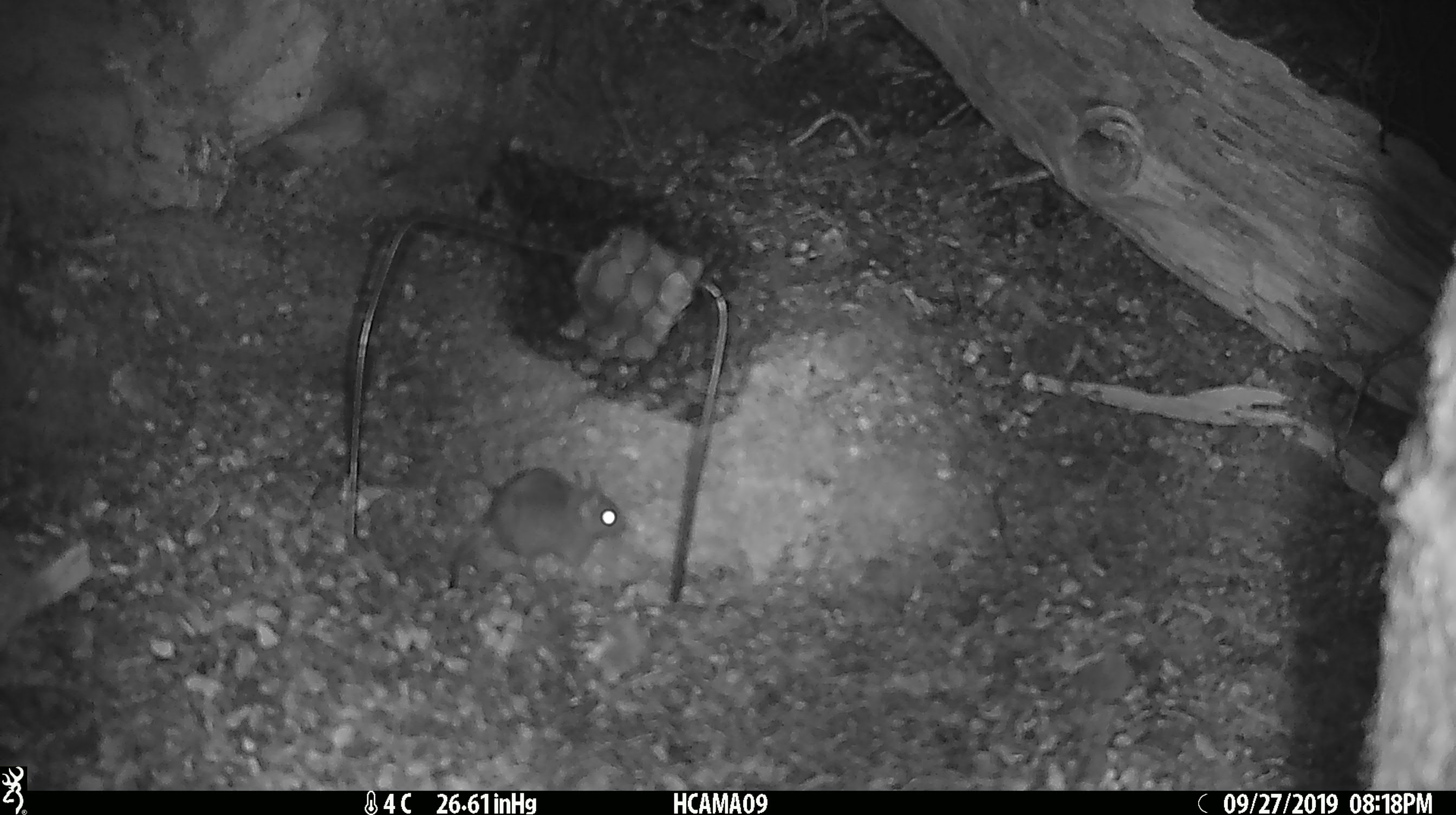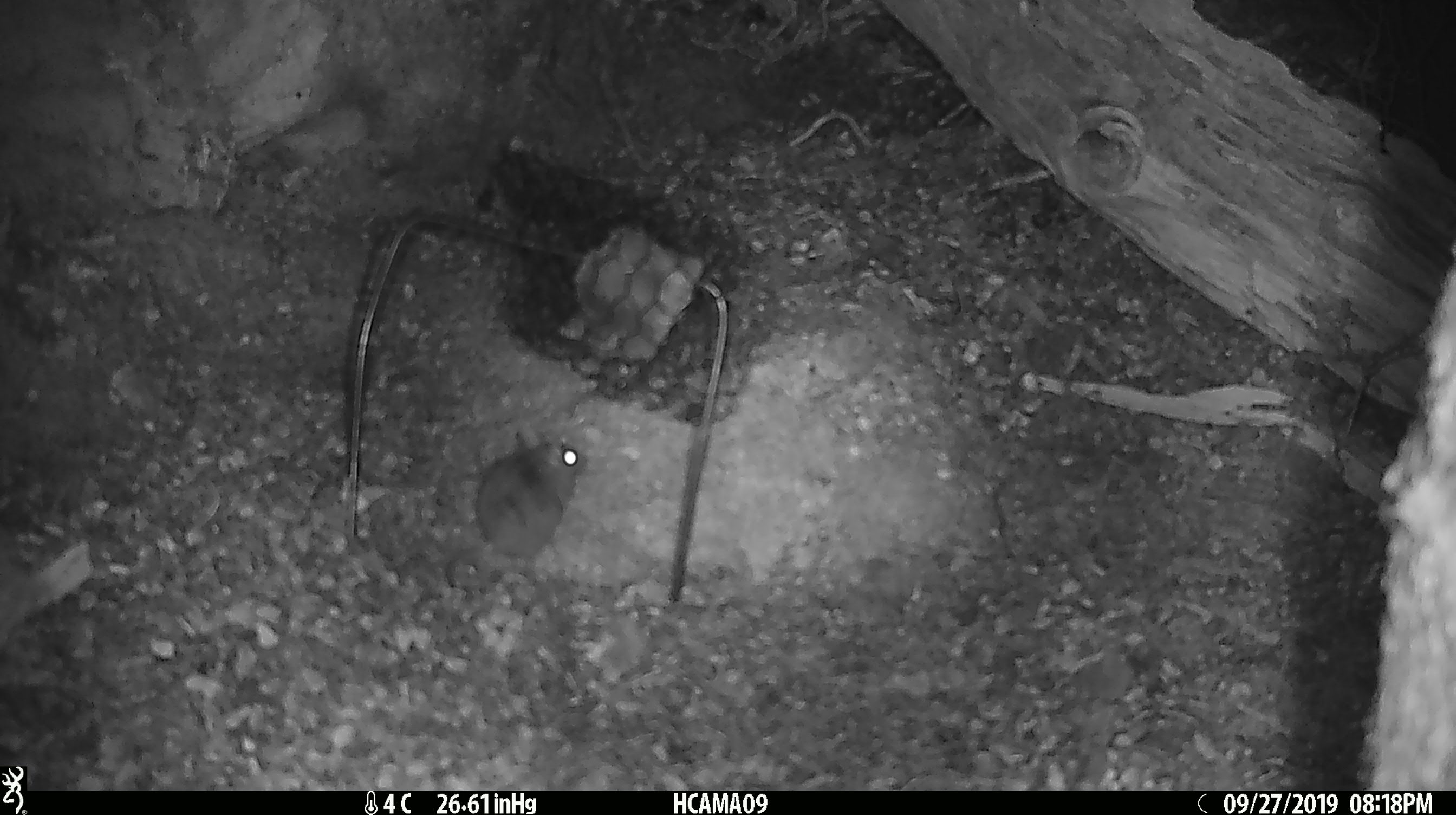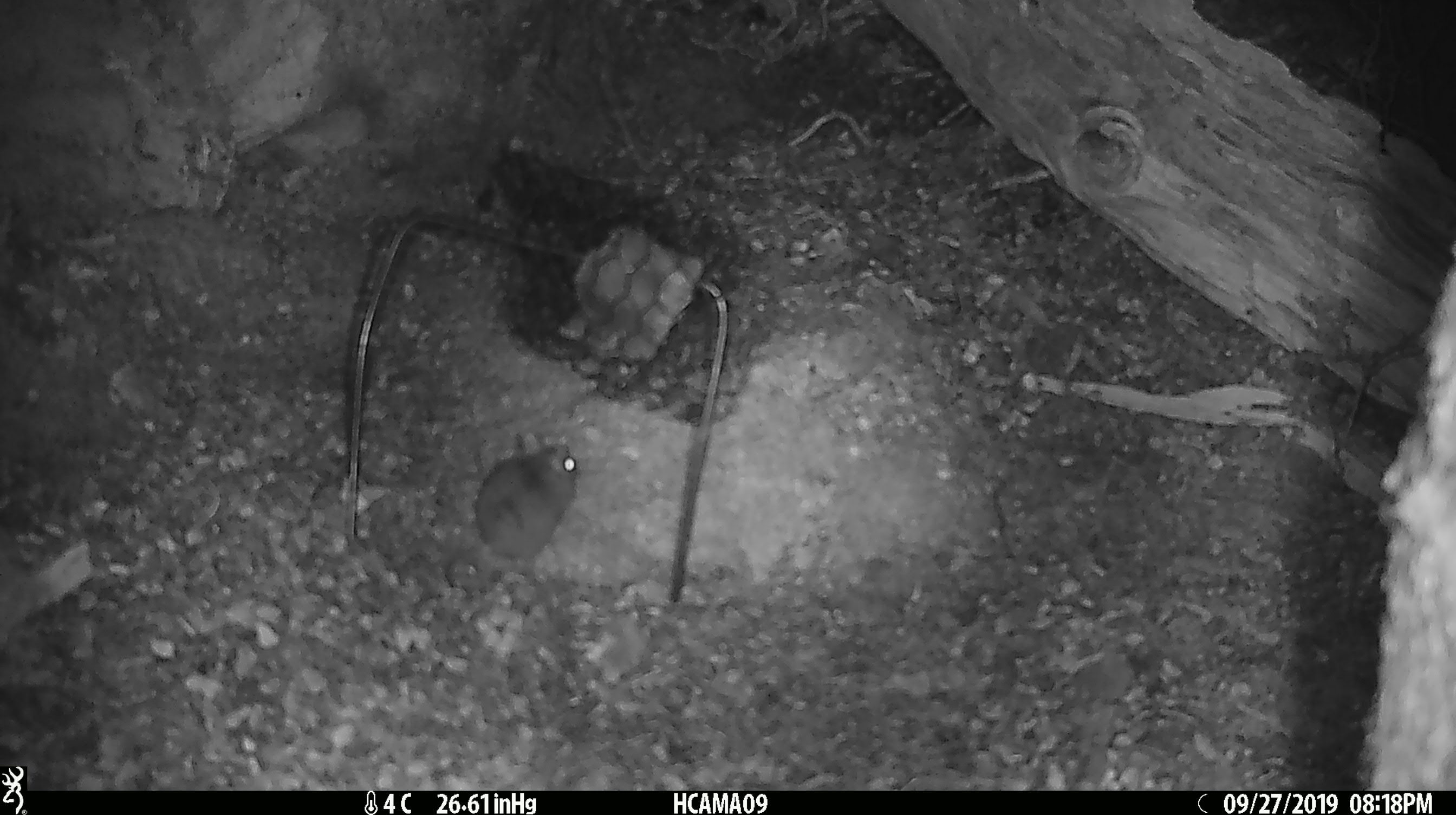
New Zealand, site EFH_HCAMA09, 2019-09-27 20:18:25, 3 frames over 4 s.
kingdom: Animalia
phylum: Chordata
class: Mammalia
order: Rodentia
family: Muridae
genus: Mus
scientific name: Mus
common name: mouse